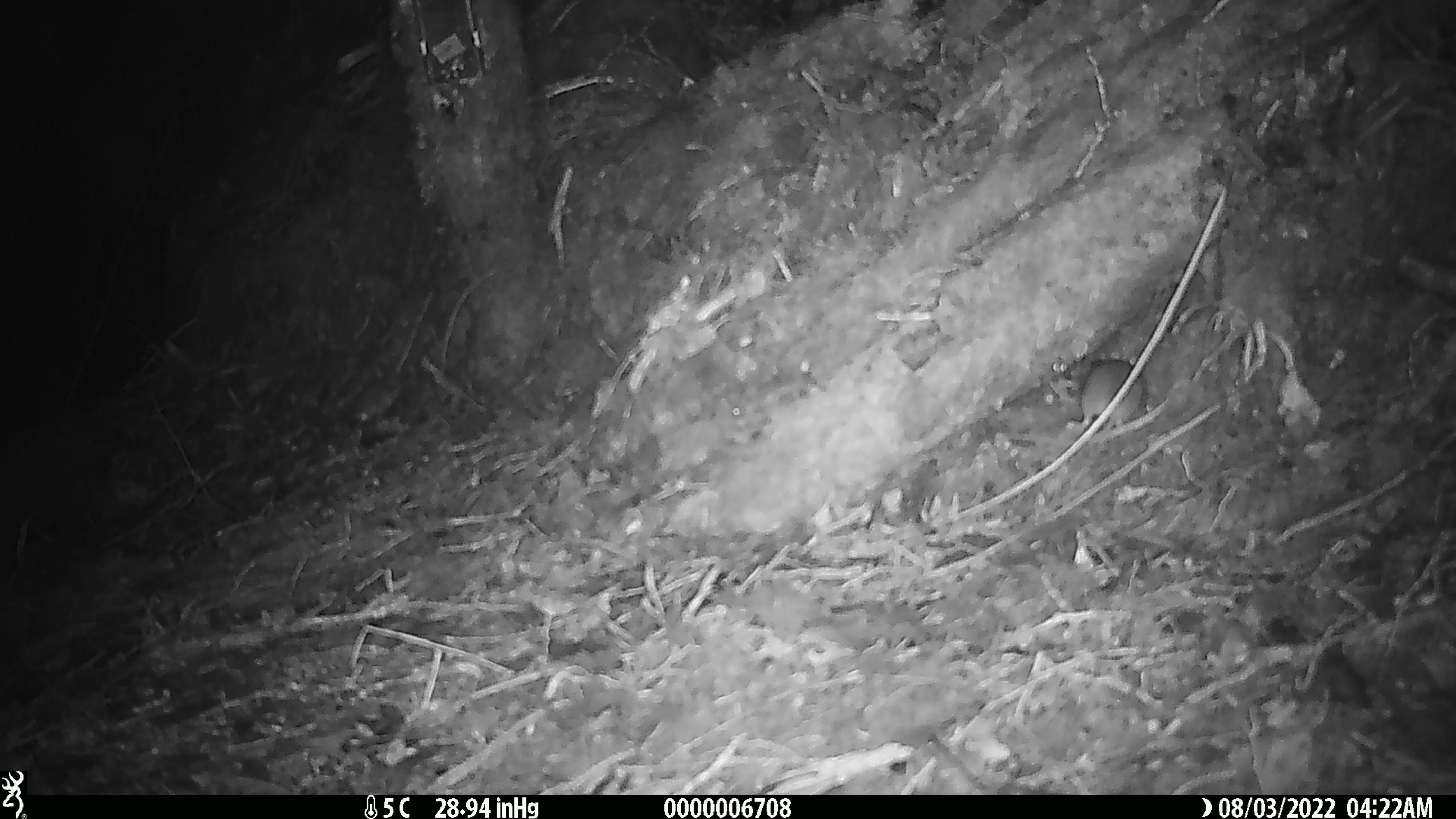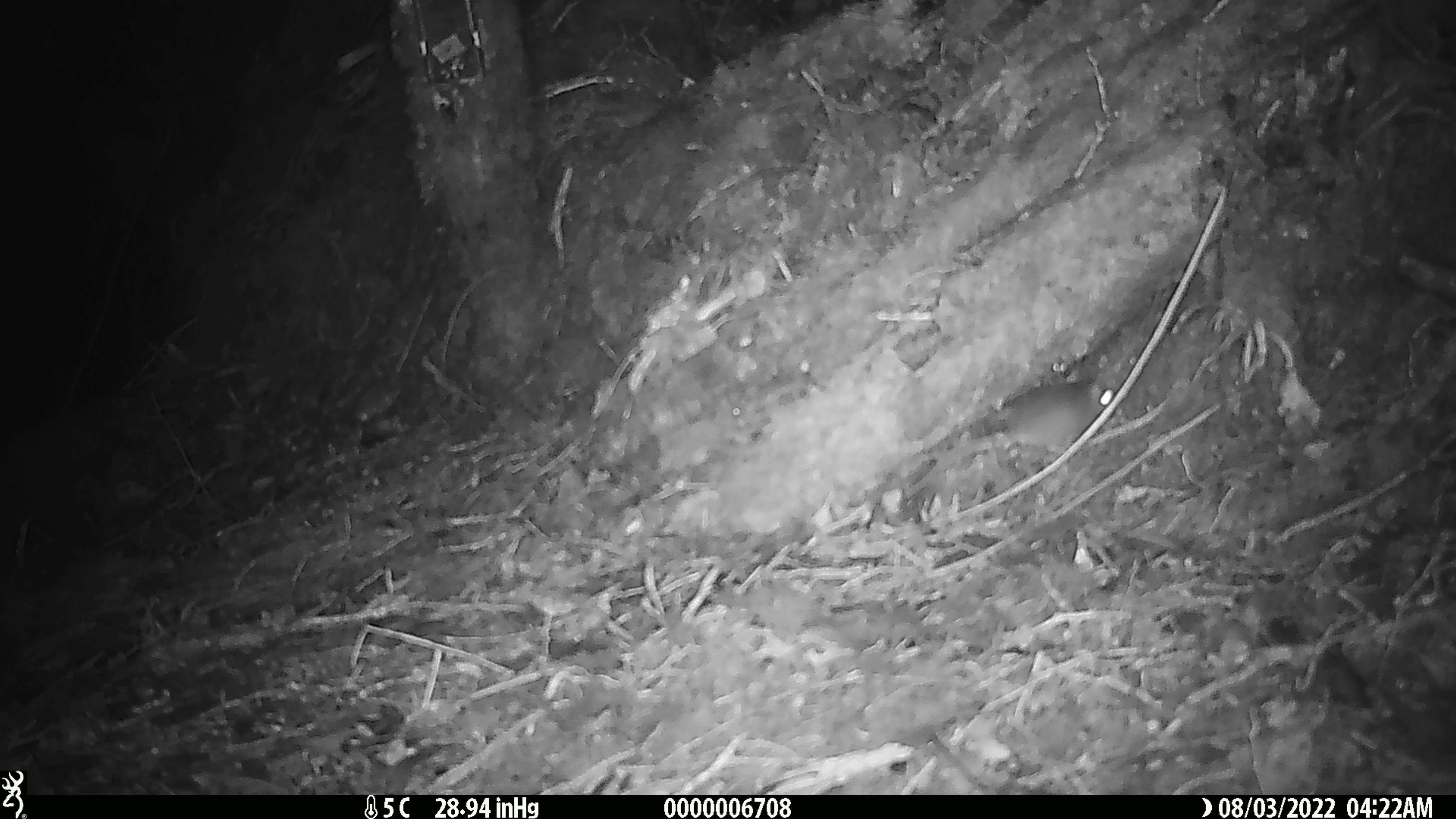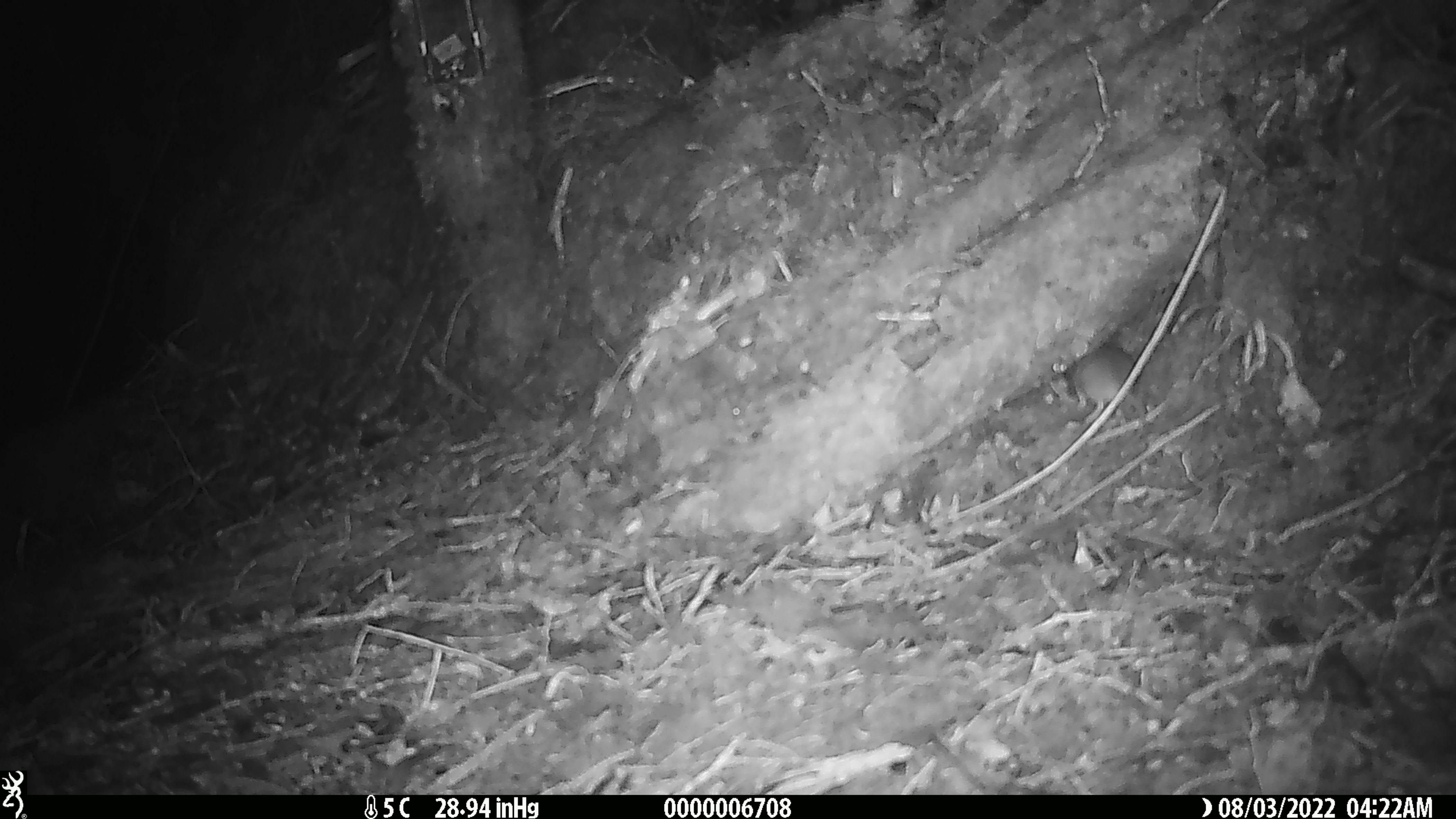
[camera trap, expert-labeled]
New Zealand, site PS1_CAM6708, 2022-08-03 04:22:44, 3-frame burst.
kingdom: Animalia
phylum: Chordata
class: Mammalia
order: Rodentia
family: Muridae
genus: Mus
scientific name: Mus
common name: mouse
Mouse (Mus).